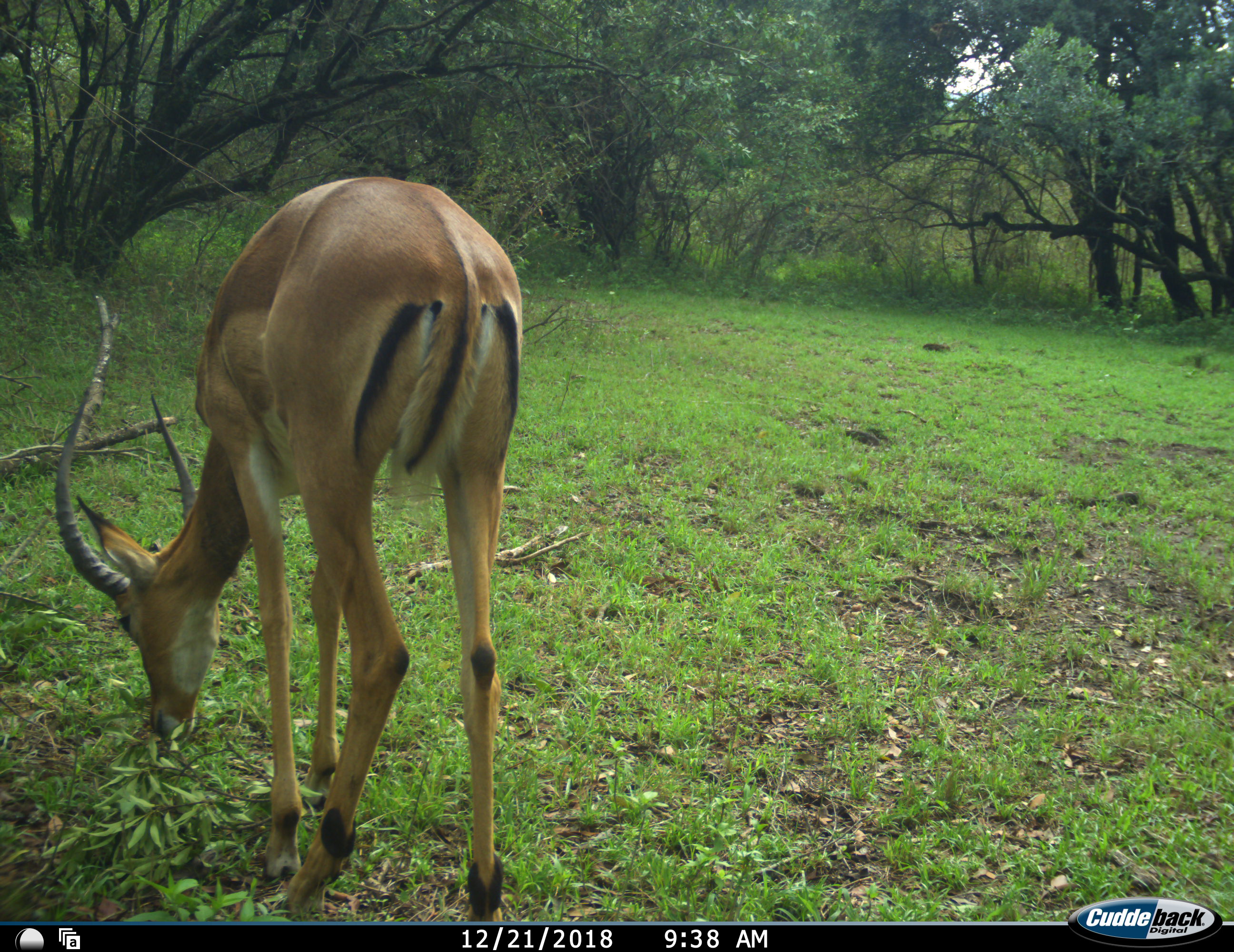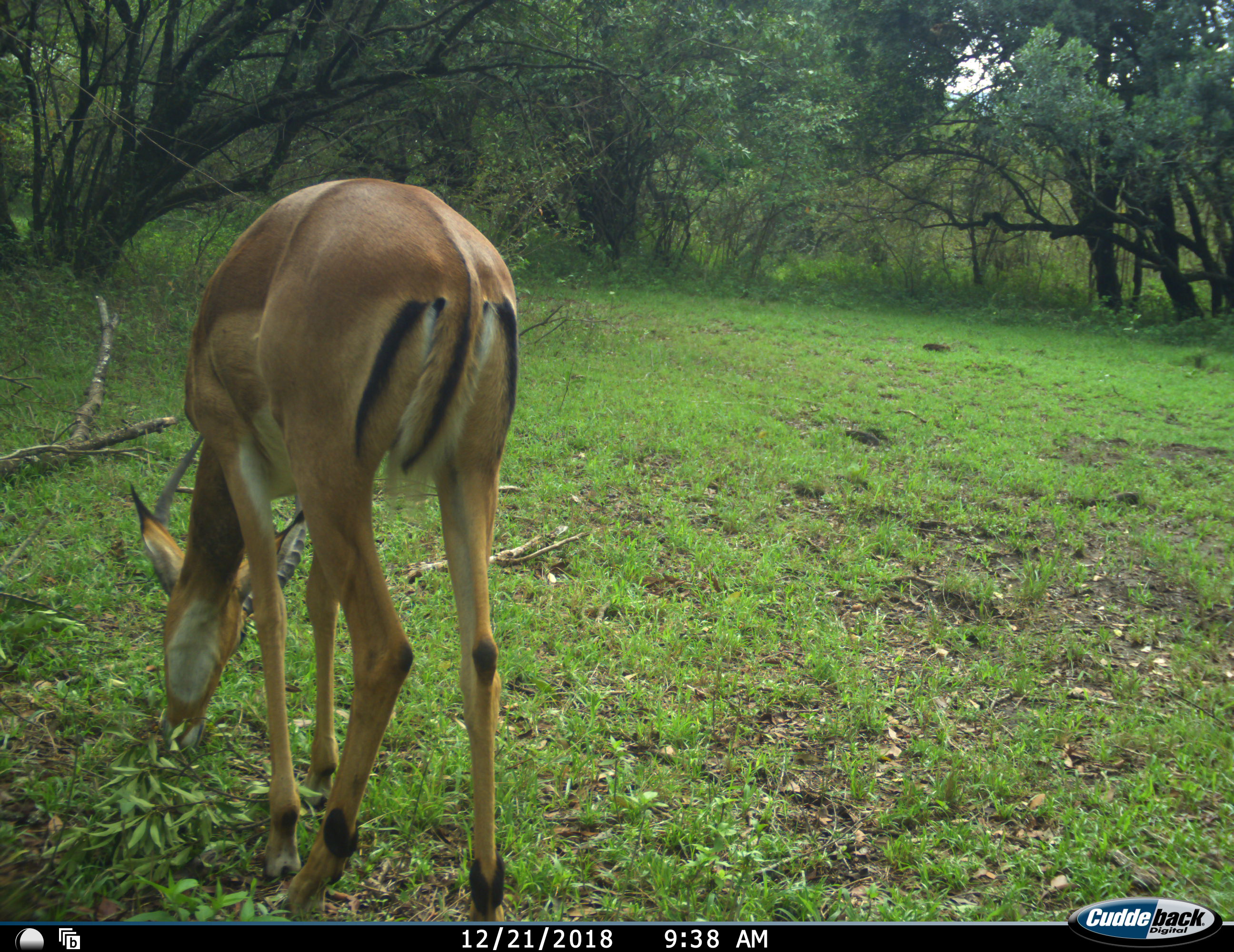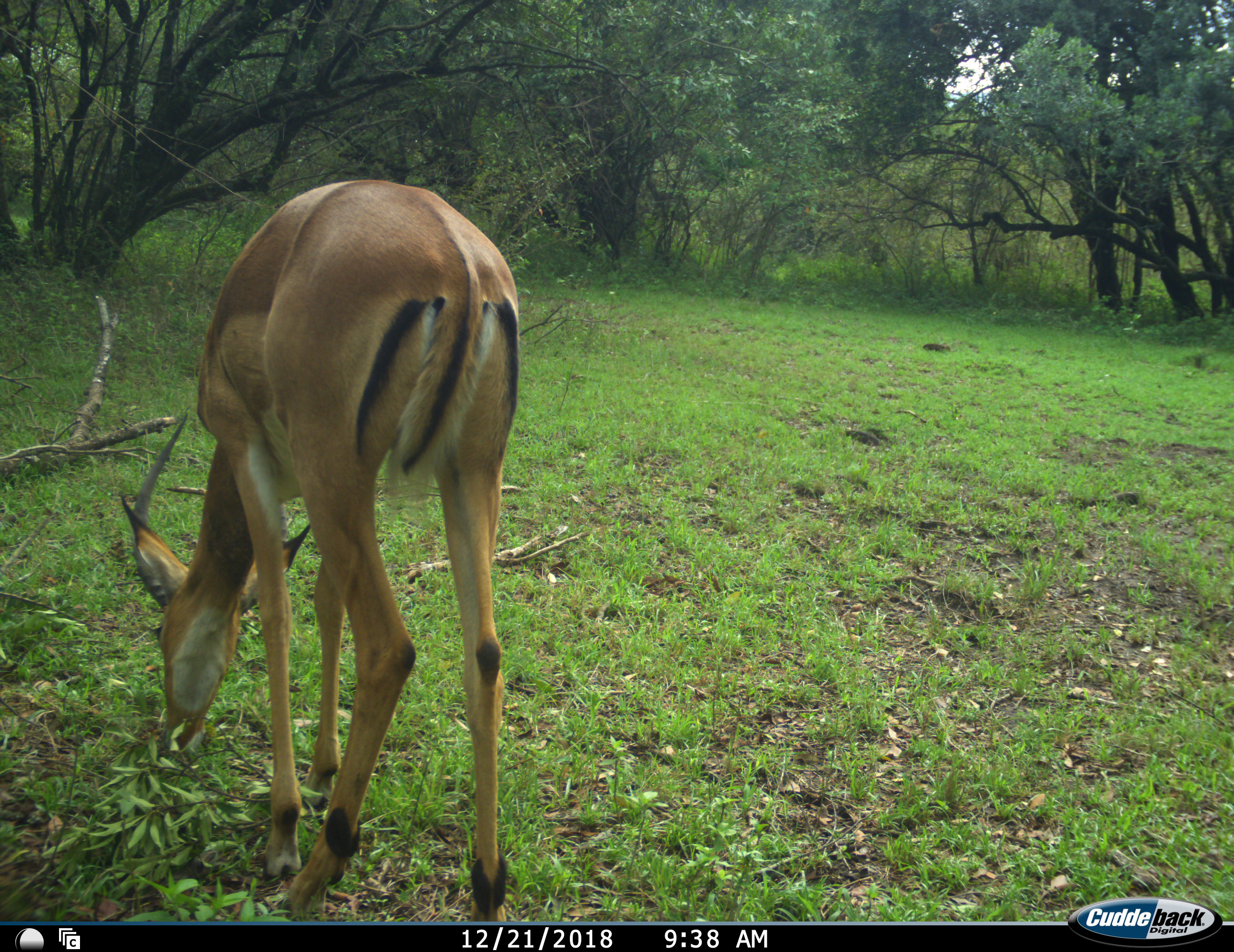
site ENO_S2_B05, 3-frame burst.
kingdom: Animalia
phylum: Chordata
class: Mammalia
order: Artiodactyla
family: Bovidae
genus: Aepyceros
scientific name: Aepyceros melampus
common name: impala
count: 1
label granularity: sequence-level